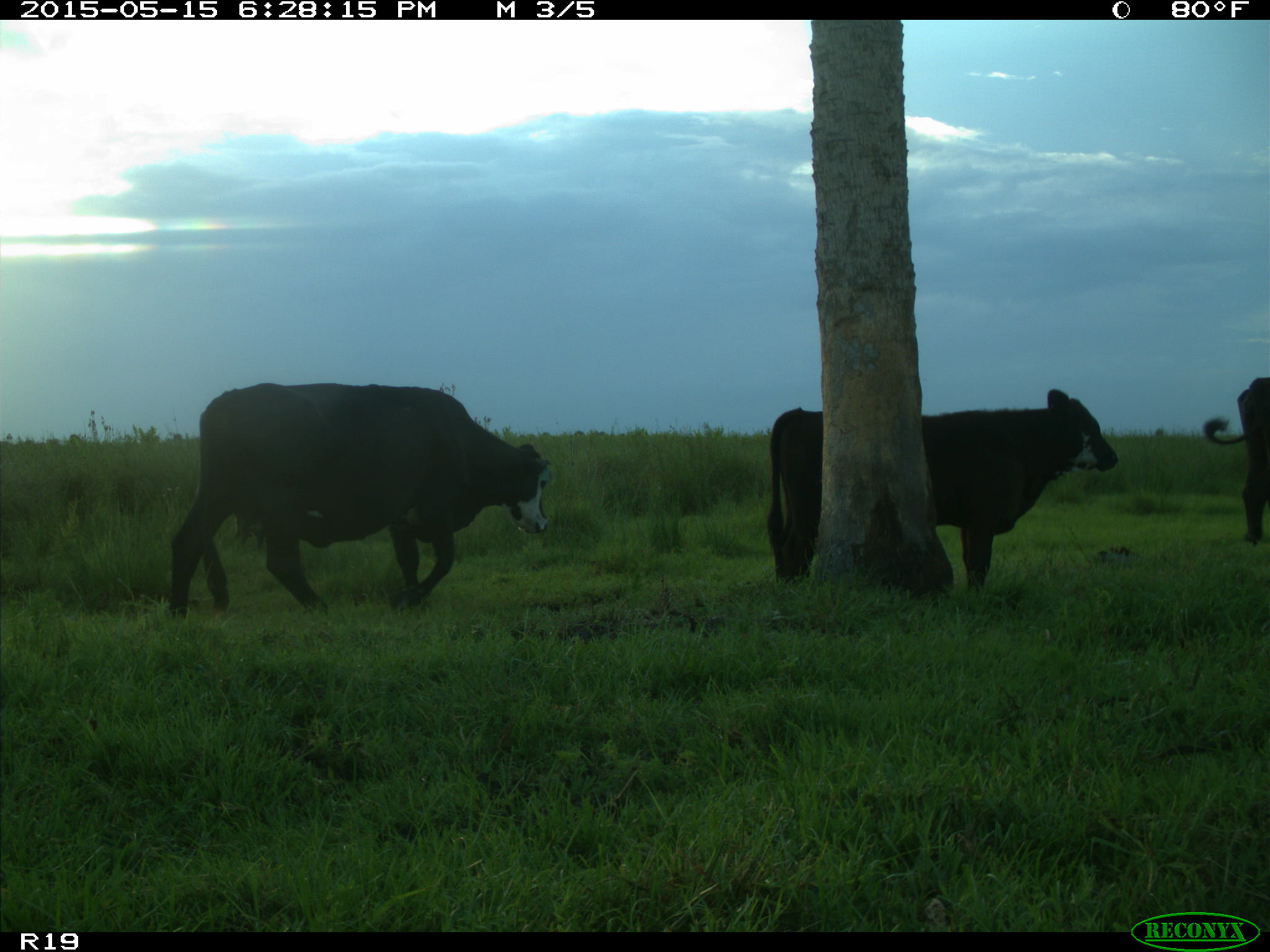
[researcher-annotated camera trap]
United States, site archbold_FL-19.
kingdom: Animalia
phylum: Chordata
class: Mammalia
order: Artiodactyla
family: Bovidae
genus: Bos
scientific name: Bos taurus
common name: domestic cow